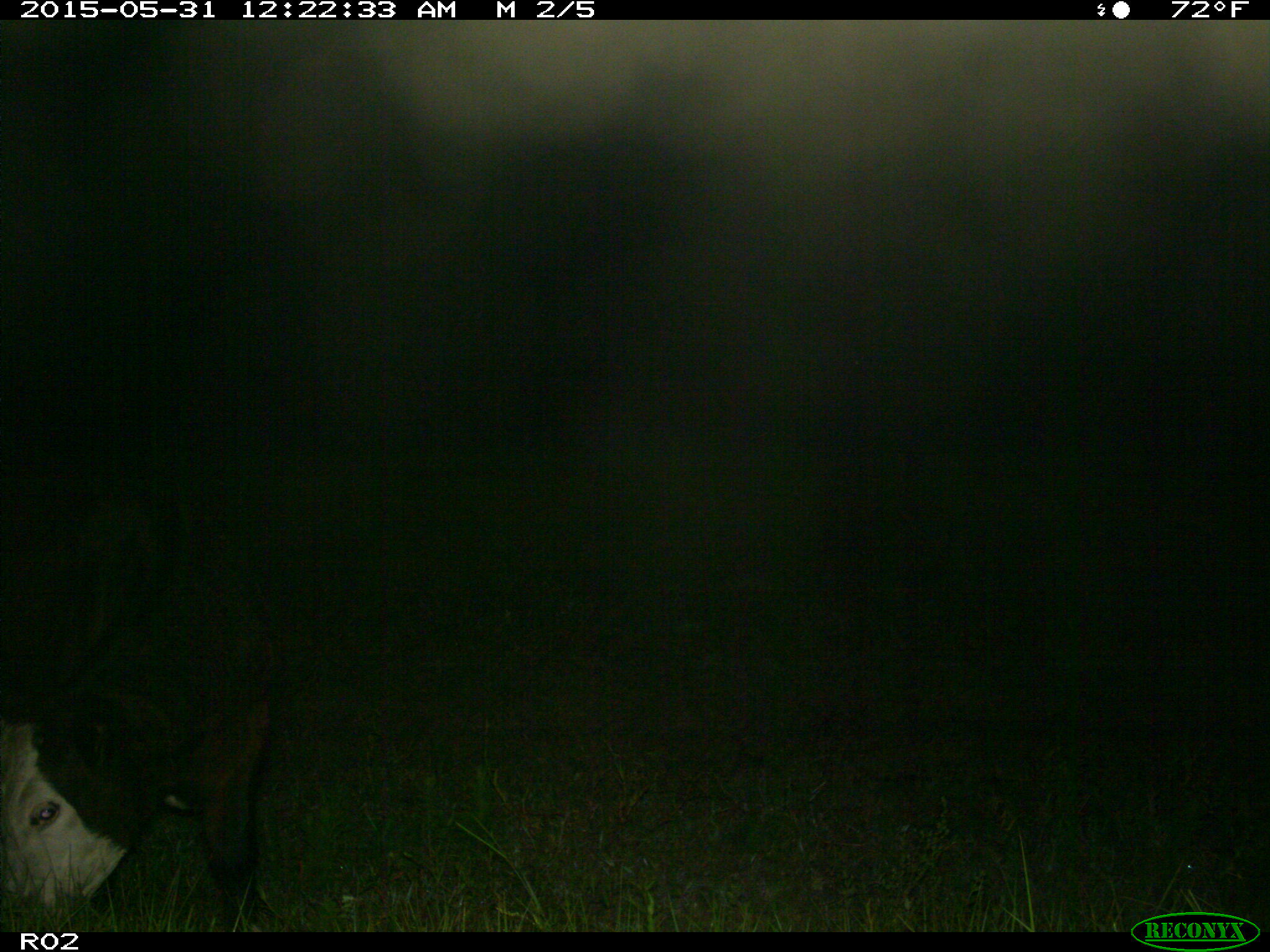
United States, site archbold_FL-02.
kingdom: Animalia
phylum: Chordata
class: Mammalia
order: Artiodactyla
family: Bovidae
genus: Bos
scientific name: Bos taurus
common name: domestic cow